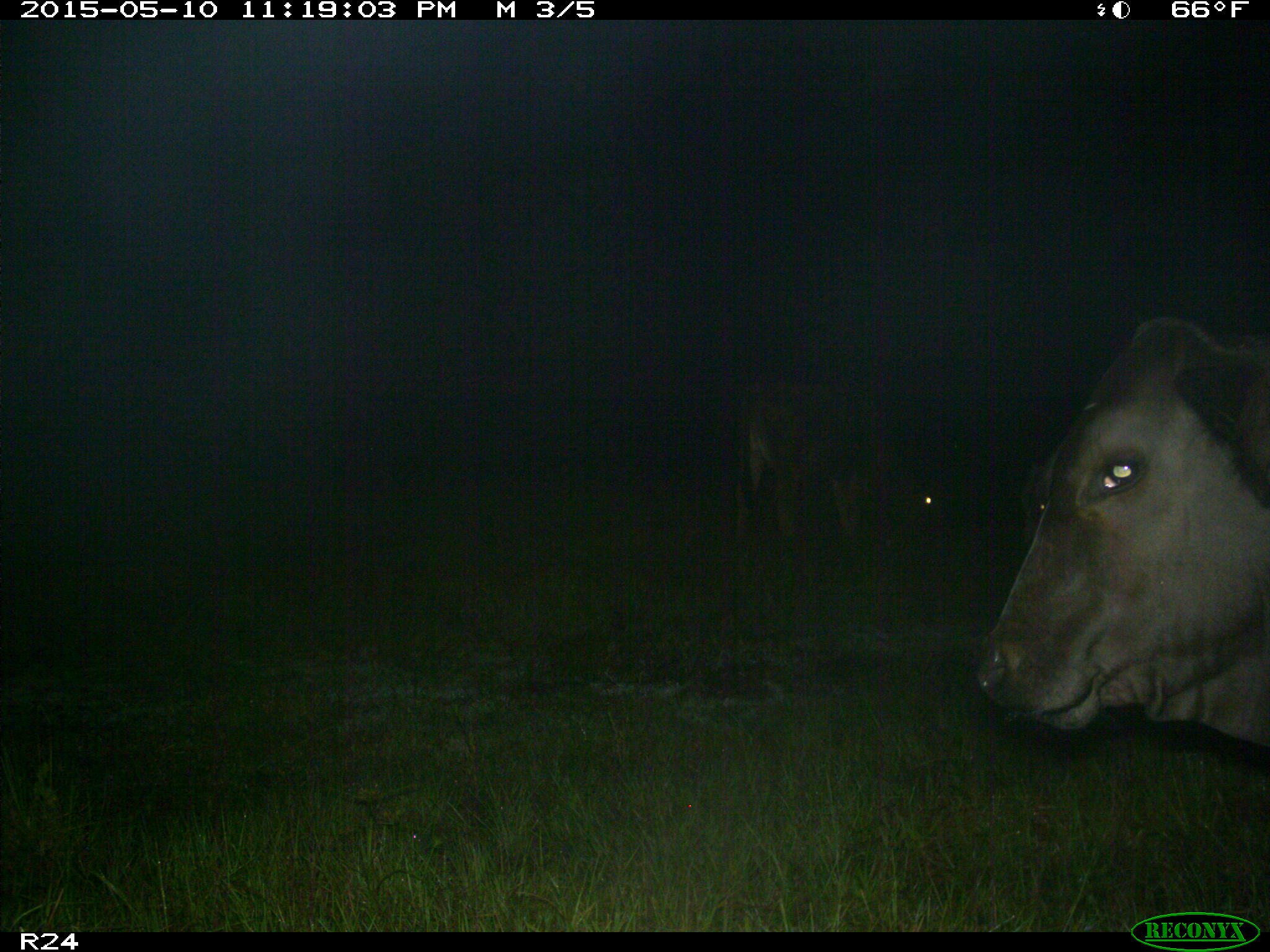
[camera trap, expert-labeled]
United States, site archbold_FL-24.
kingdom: Animalia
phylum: Chordata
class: Mammalia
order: Artiodactyla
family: Bovidae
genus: Bos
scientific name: Bos taurus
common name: domestic cow